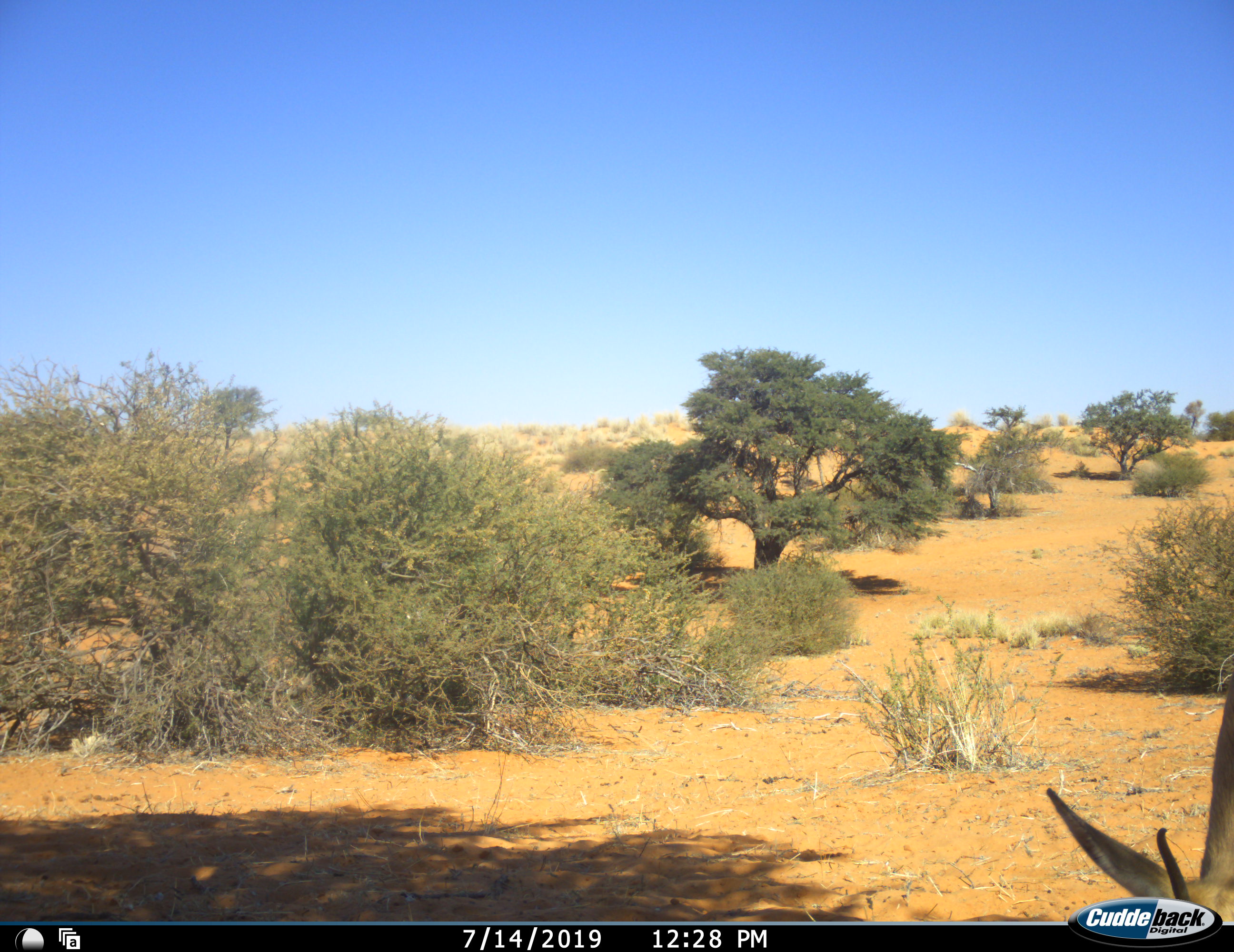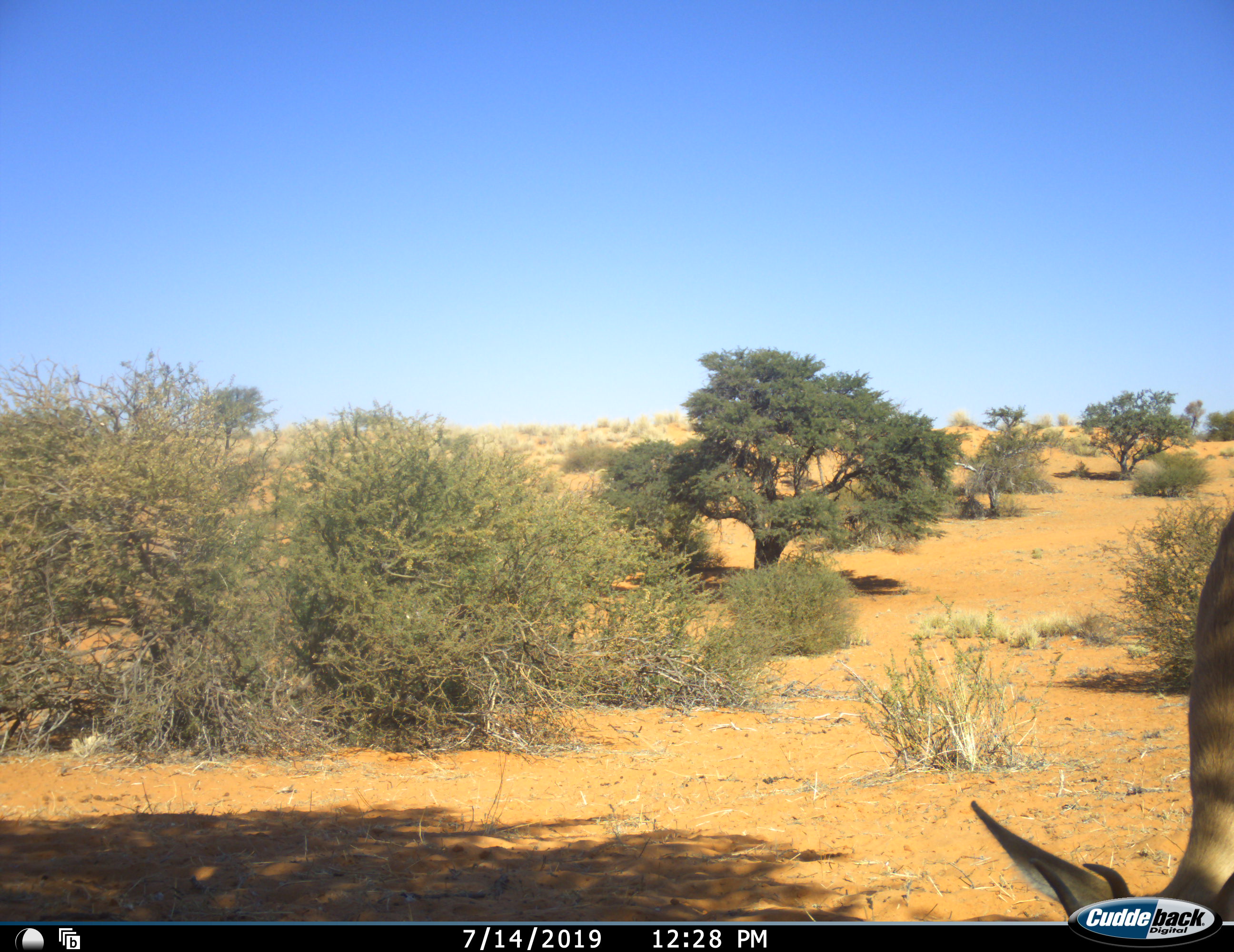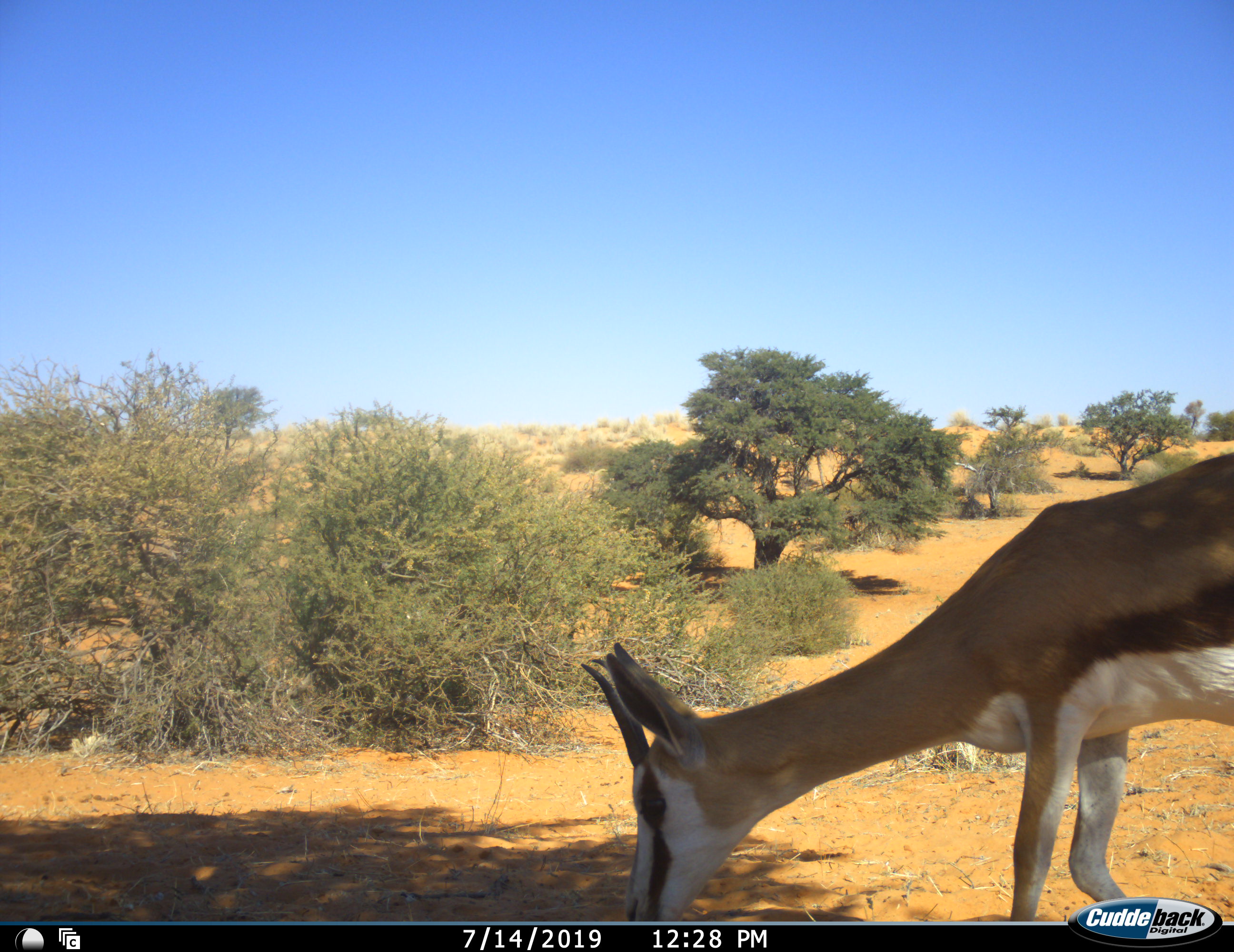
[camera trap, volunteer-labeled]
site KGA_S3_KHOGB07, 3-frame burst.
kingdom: Animalia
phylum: Chordata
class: Mammalia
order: Artiodactyla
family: Bovidae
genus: Antidorcas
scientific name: Antidorcas marsupialis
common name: springbok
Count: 1.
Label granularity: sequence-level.